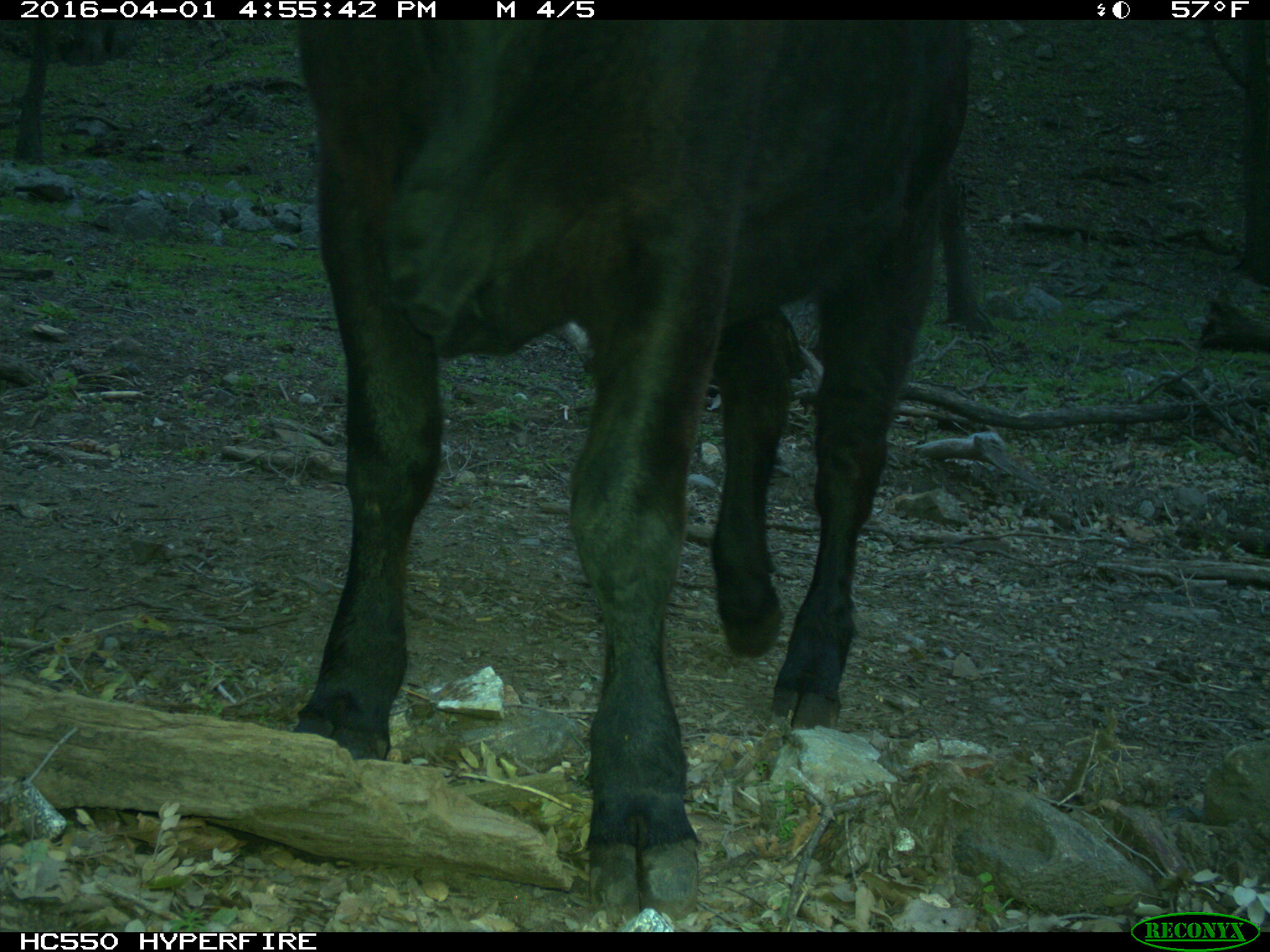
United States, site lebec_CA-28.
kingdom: Animalia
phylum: Chordata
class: Mammalia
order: Artiodactyla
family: Bovidae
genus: Bos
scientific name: Bos taurus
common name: domestic cow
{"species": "Bos taurus (domestic cow)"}